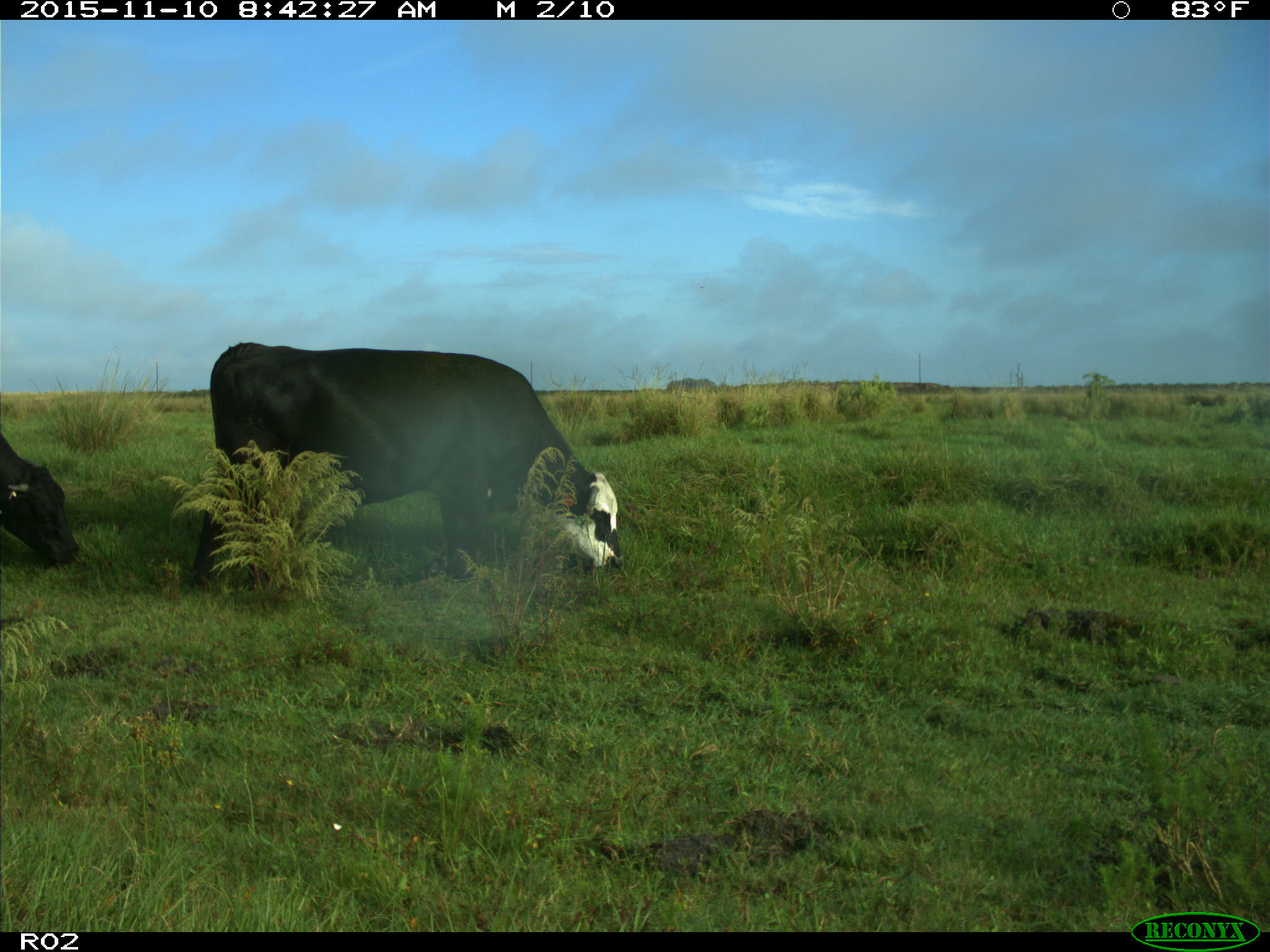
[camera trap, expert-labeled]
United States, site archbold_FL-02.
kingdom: Animalia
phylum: Chordata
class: Mammalia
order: Artiodactyla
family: Bovidae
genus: Bos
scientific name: Bos taurus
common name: domestic cow